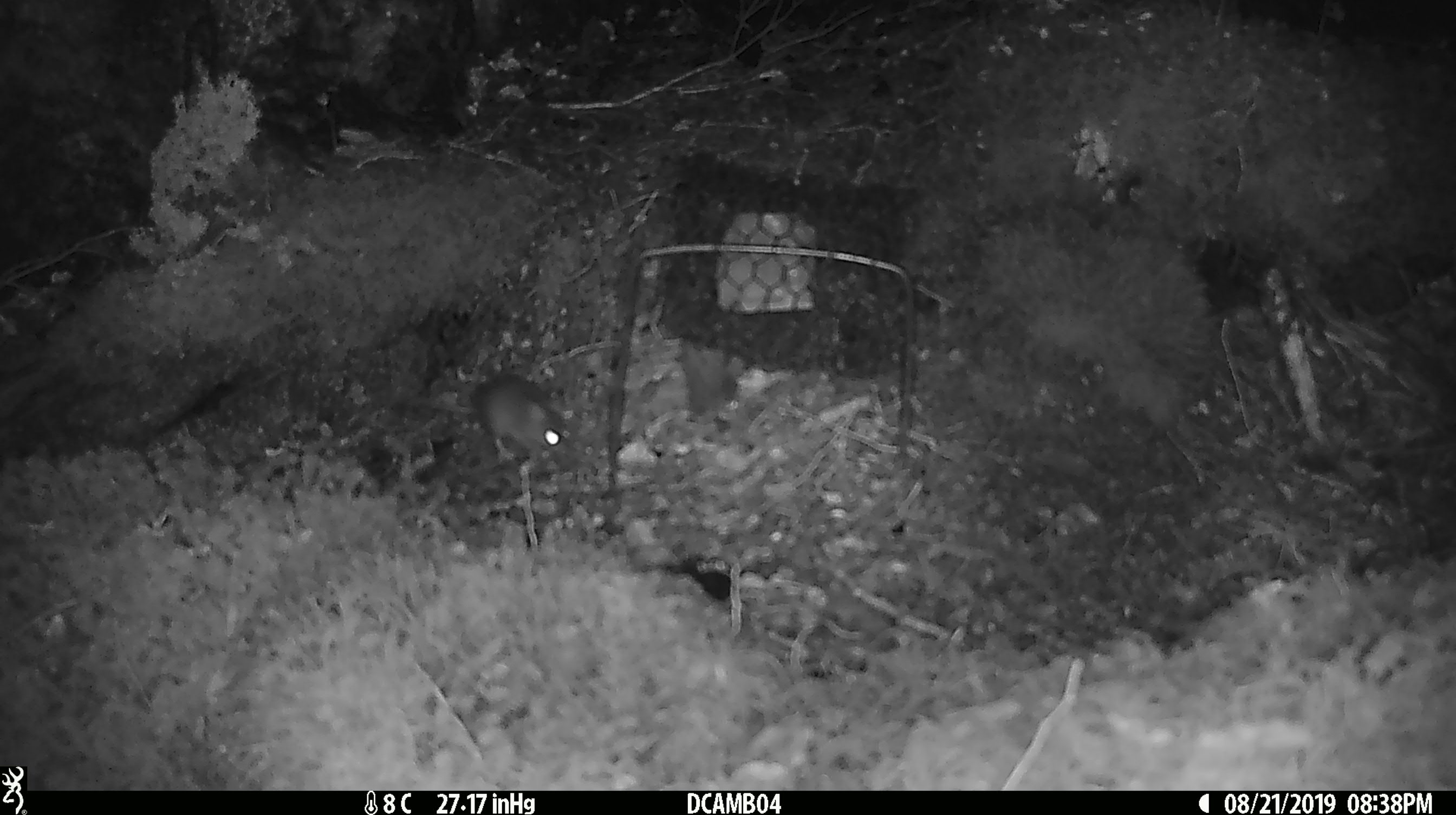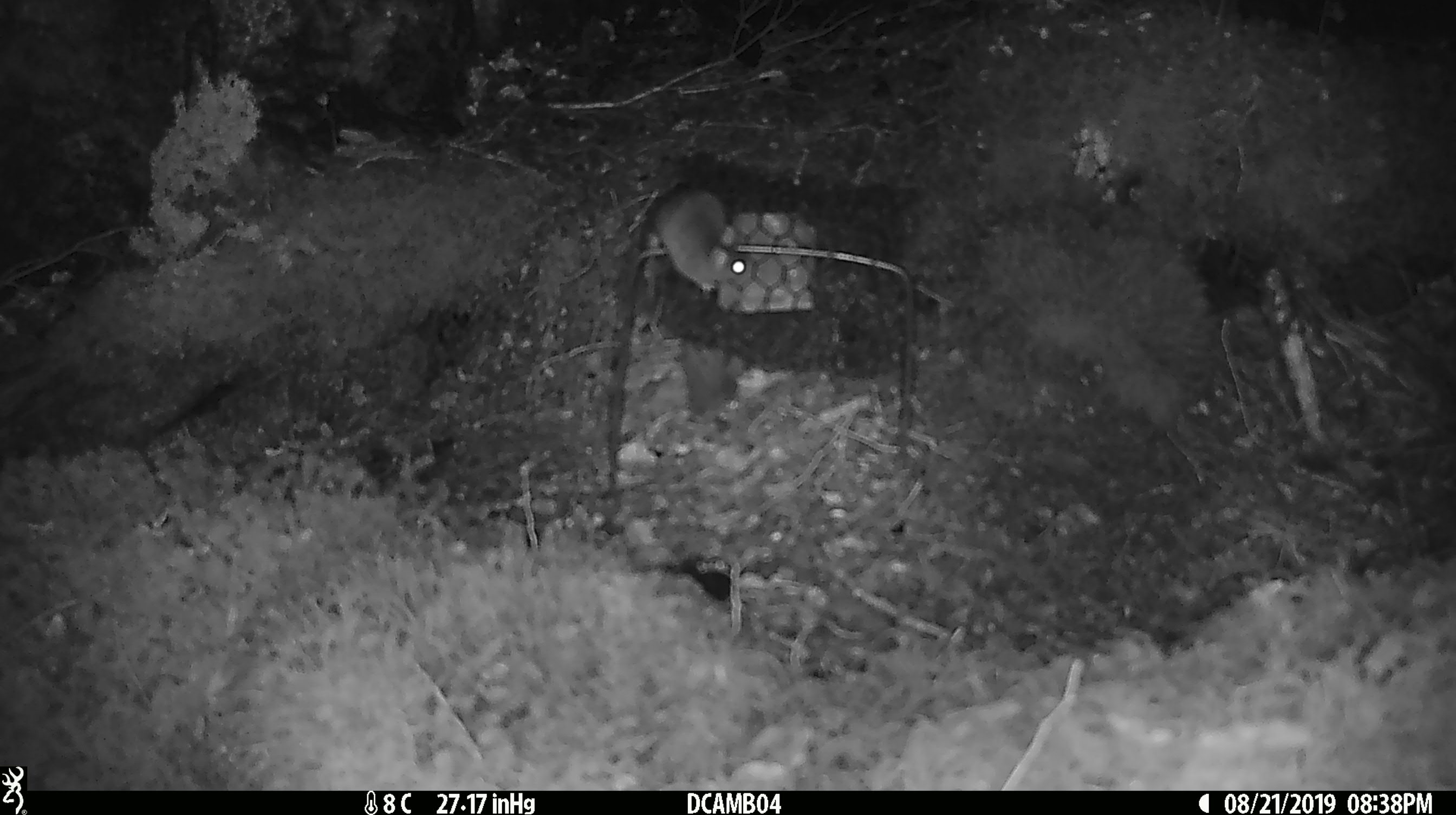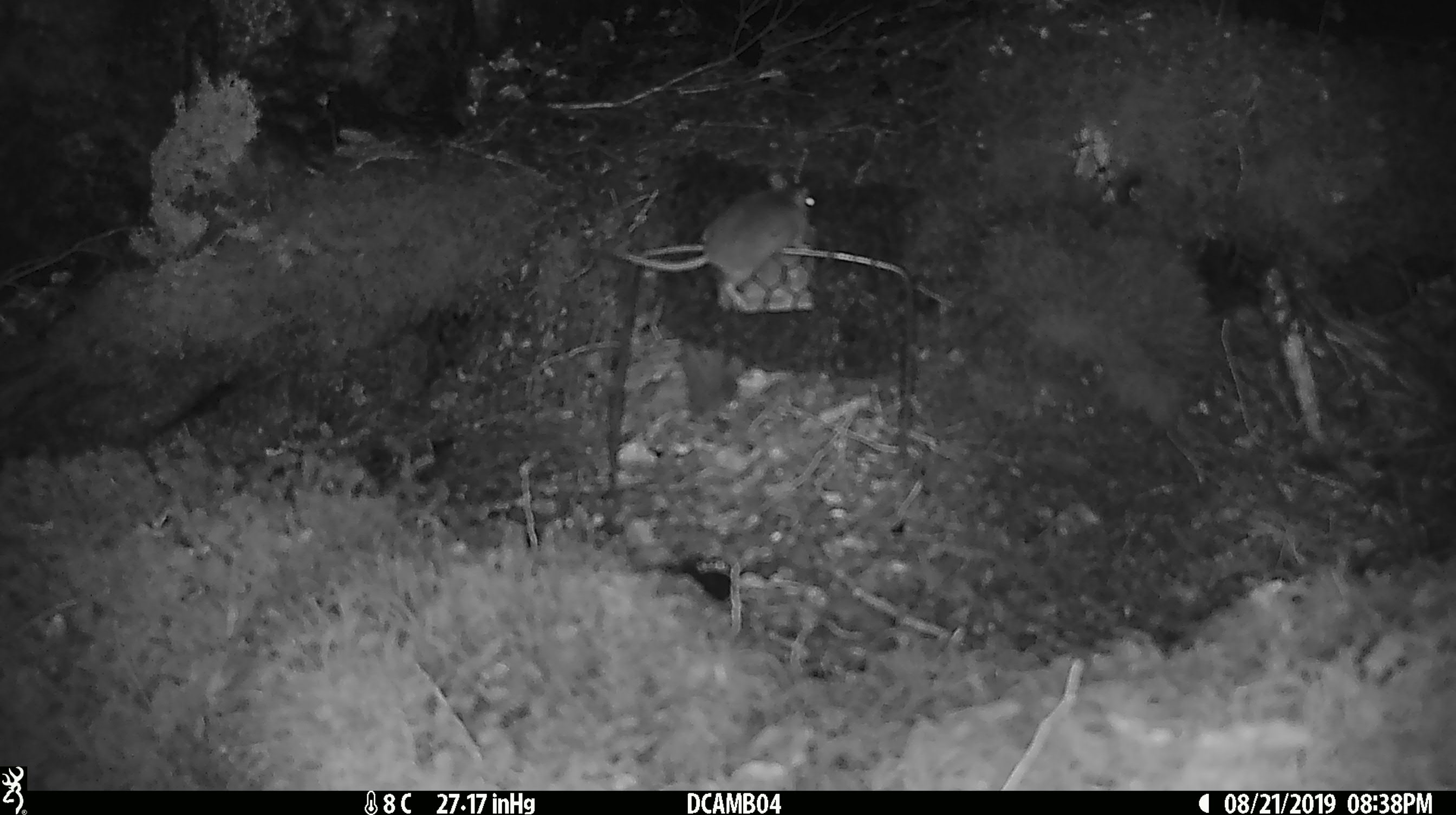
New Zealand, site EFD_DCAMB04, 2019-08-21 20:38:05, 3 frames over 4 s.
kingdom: Animalia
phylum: Chordata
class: Mammalia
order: Rodentia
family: Muridae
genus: Mus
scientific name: Mus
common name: mouse